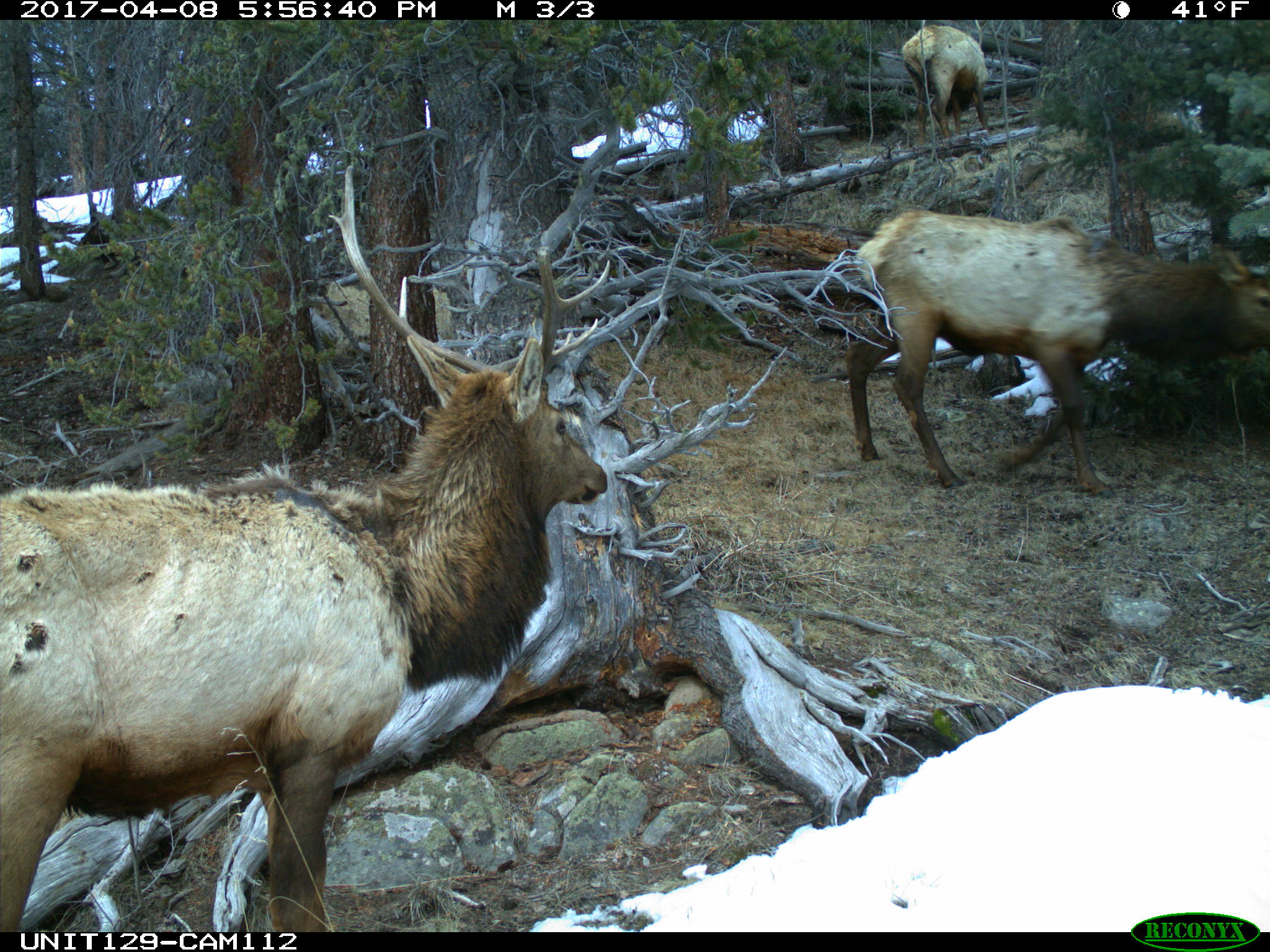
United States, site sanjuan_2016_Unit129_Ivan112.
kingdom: Animalia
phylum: Chordata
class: Mammalia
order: Artiodactyla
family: Cervidae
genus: Cervus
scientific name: Cervus elaphus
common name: red deer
Cervus elaphus (red deer).